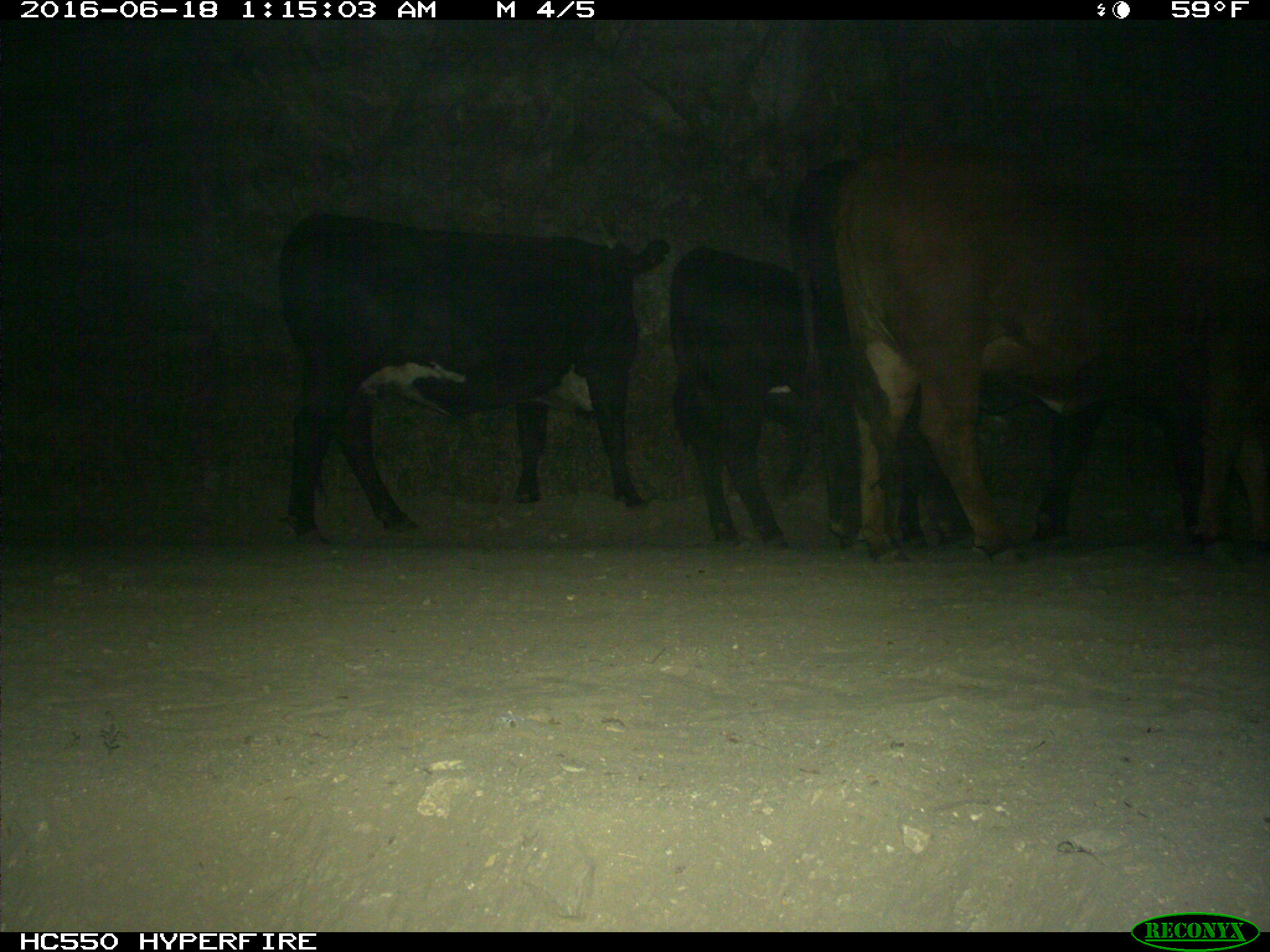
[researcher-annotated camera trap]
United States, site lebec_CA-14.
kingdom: Animalia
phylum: Chordata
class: Mammalia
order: Artiodactyla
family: Bovidae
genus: Bos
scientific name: Bos taurus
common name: domestic cow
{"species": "Bos taurus (domestic cow)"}